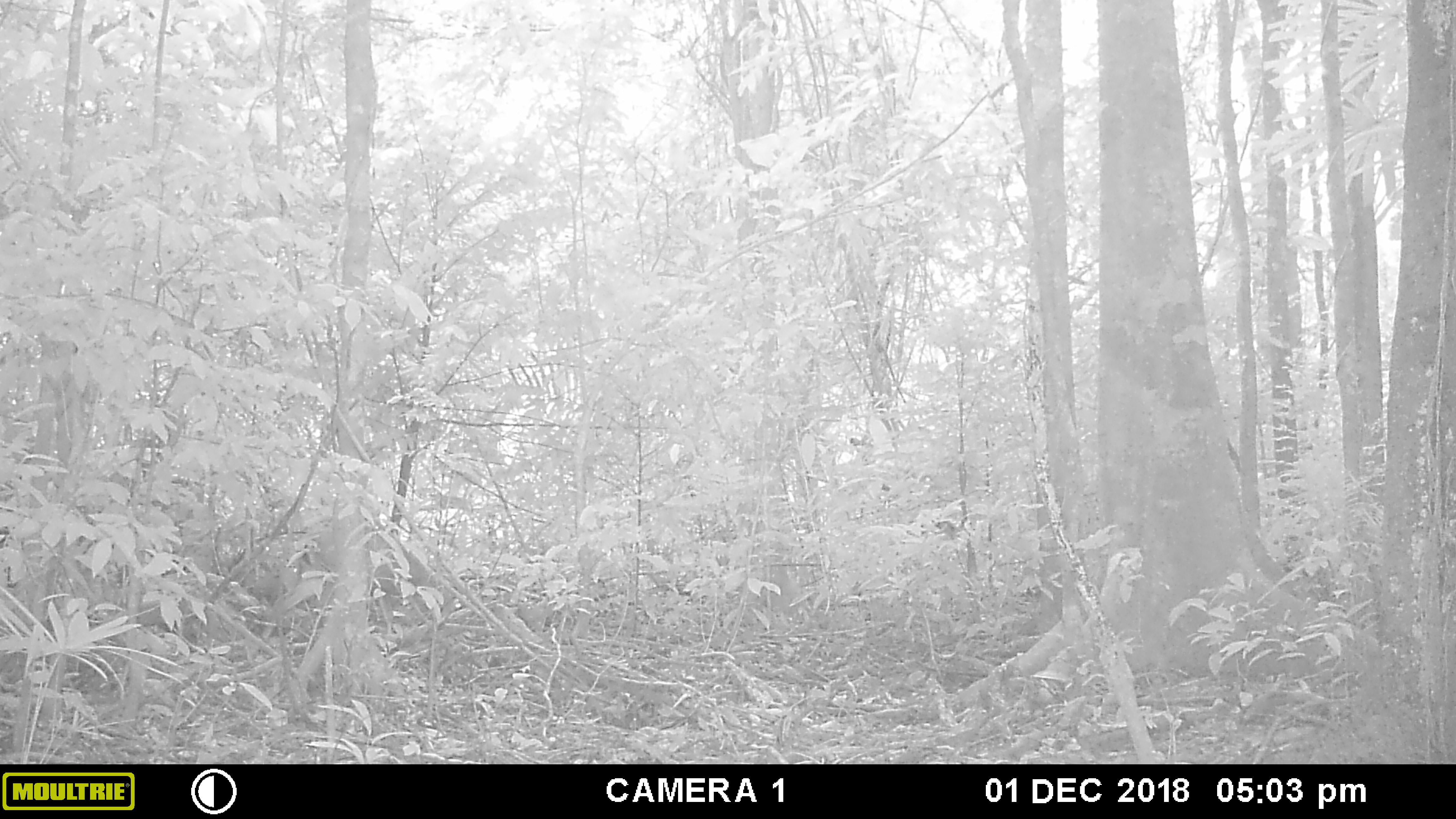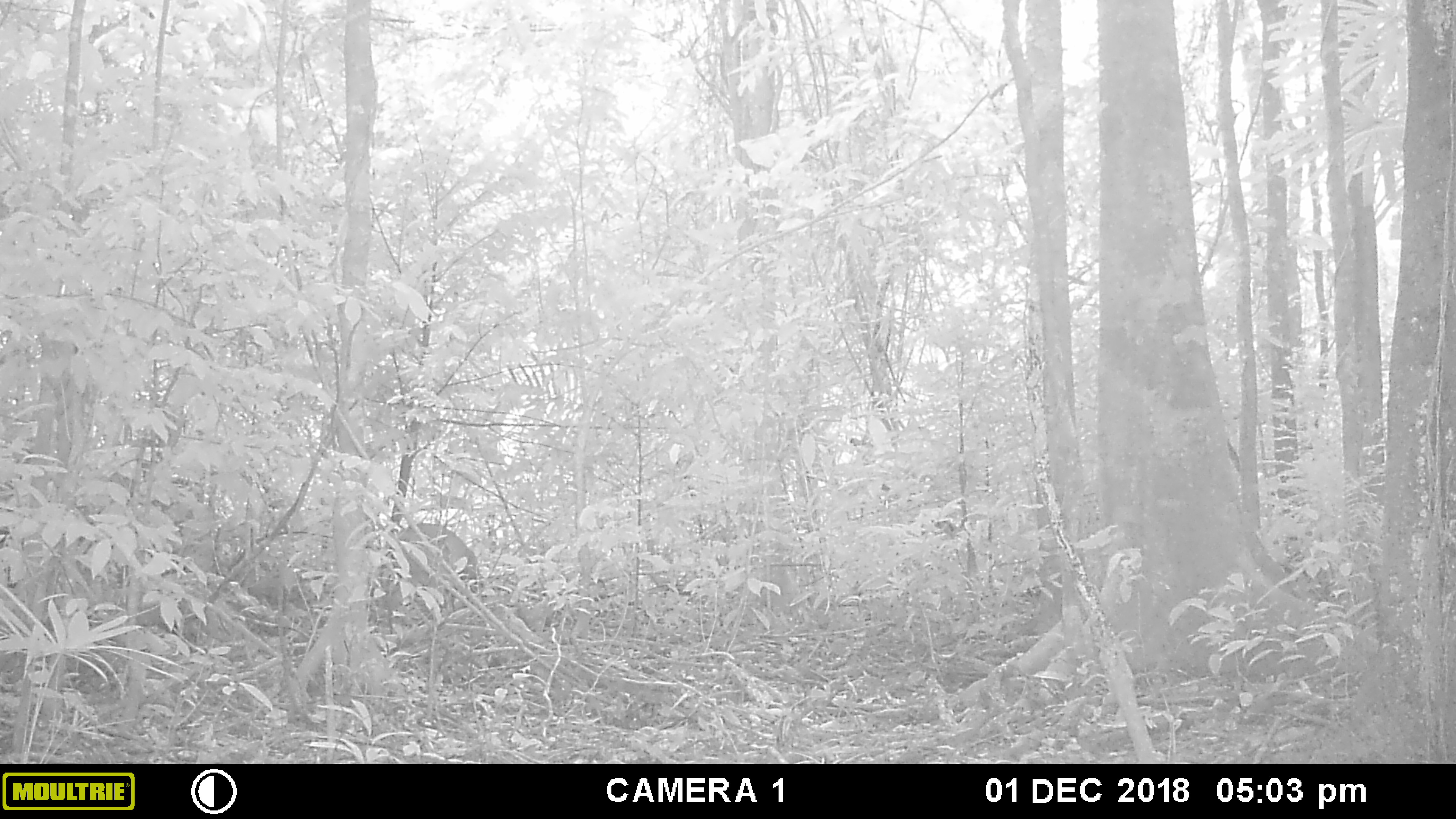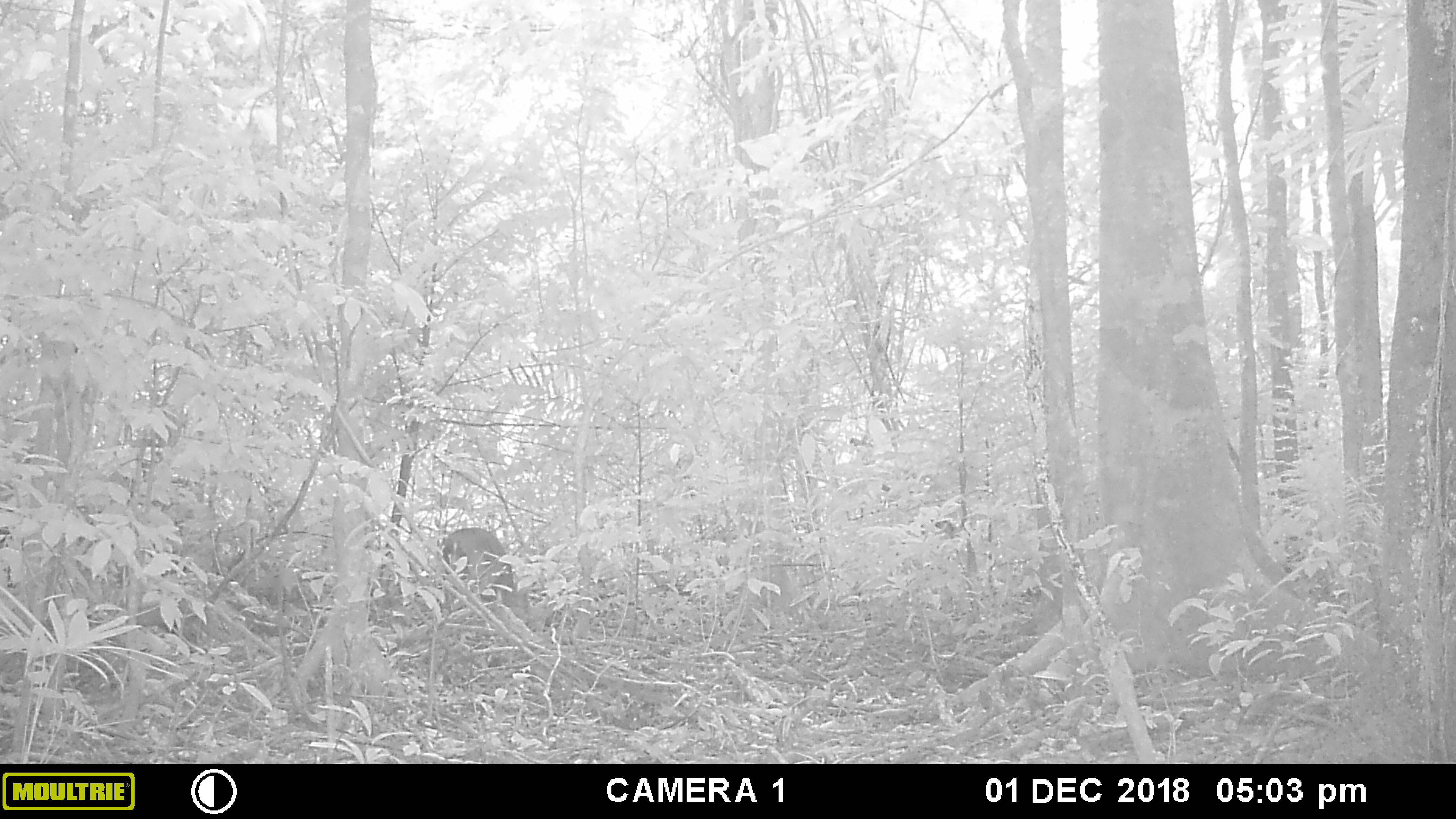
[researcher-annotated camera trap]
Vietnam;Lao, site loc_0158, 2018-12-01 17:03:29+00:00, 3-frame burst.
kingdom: Animalia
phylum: Chordata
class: Mammalia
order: Artiodactyla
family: Cervidae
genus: Muntiacus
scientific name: Muntiacus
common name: muntjacs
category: unidentified muntjac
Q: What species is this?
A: Unidentified muntjac (muntjacs) (Muntiacus).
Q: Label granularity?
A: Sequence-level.